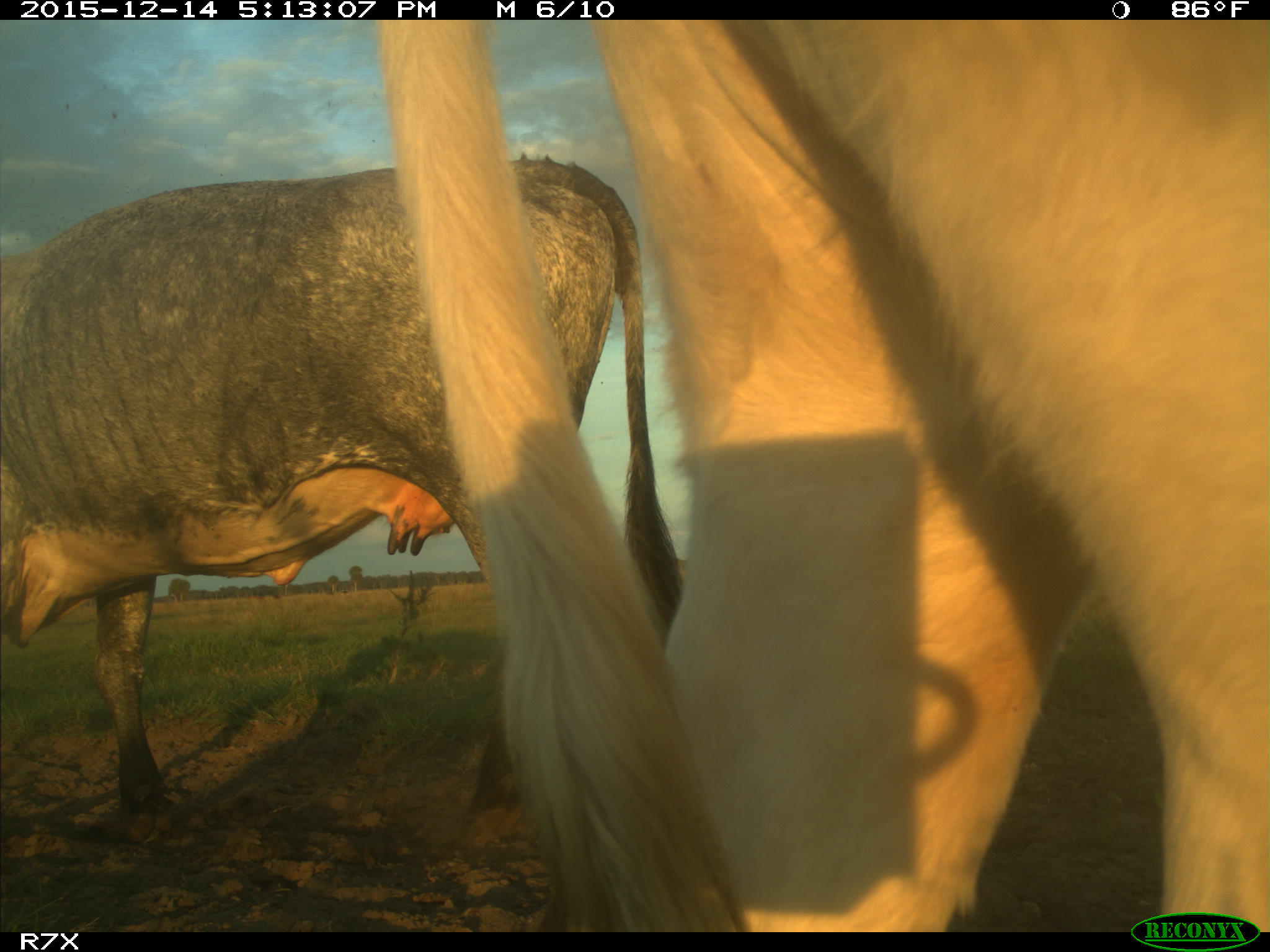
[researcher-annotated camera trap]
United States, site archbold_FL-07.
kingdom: Animalia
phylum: Chordata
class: Mammalia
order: Artiodactyla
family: Bovidae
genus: Bos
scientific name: Bos taurus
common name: domestic cow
Bos taurus (domestic cow).